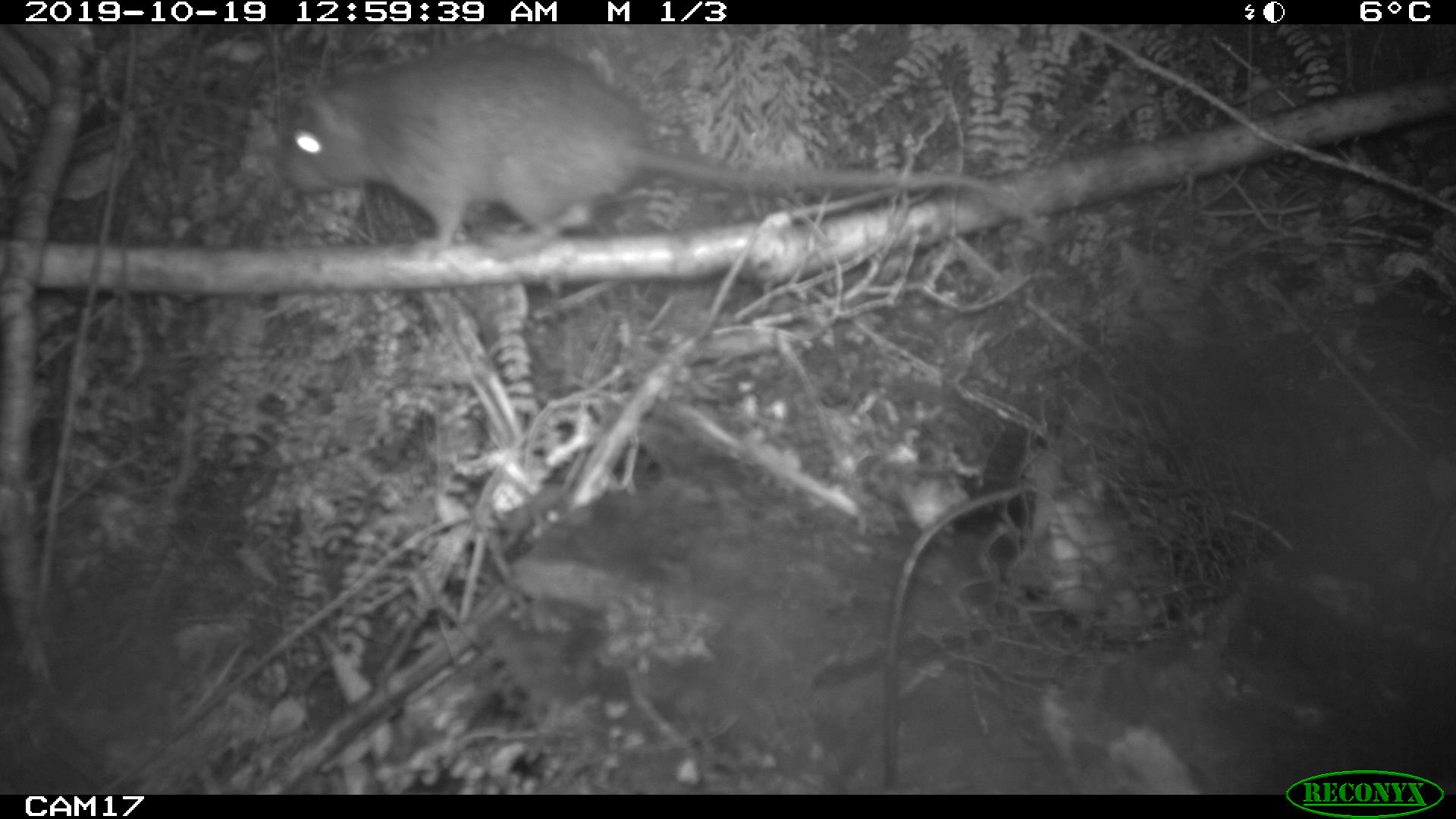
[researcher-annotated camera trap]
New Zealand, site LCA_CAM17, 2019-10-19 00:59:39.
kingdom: Animalia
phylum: Chordata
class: Mammalia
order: Rodentia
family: Muridae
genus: Rattus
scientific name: Rattus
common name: rat